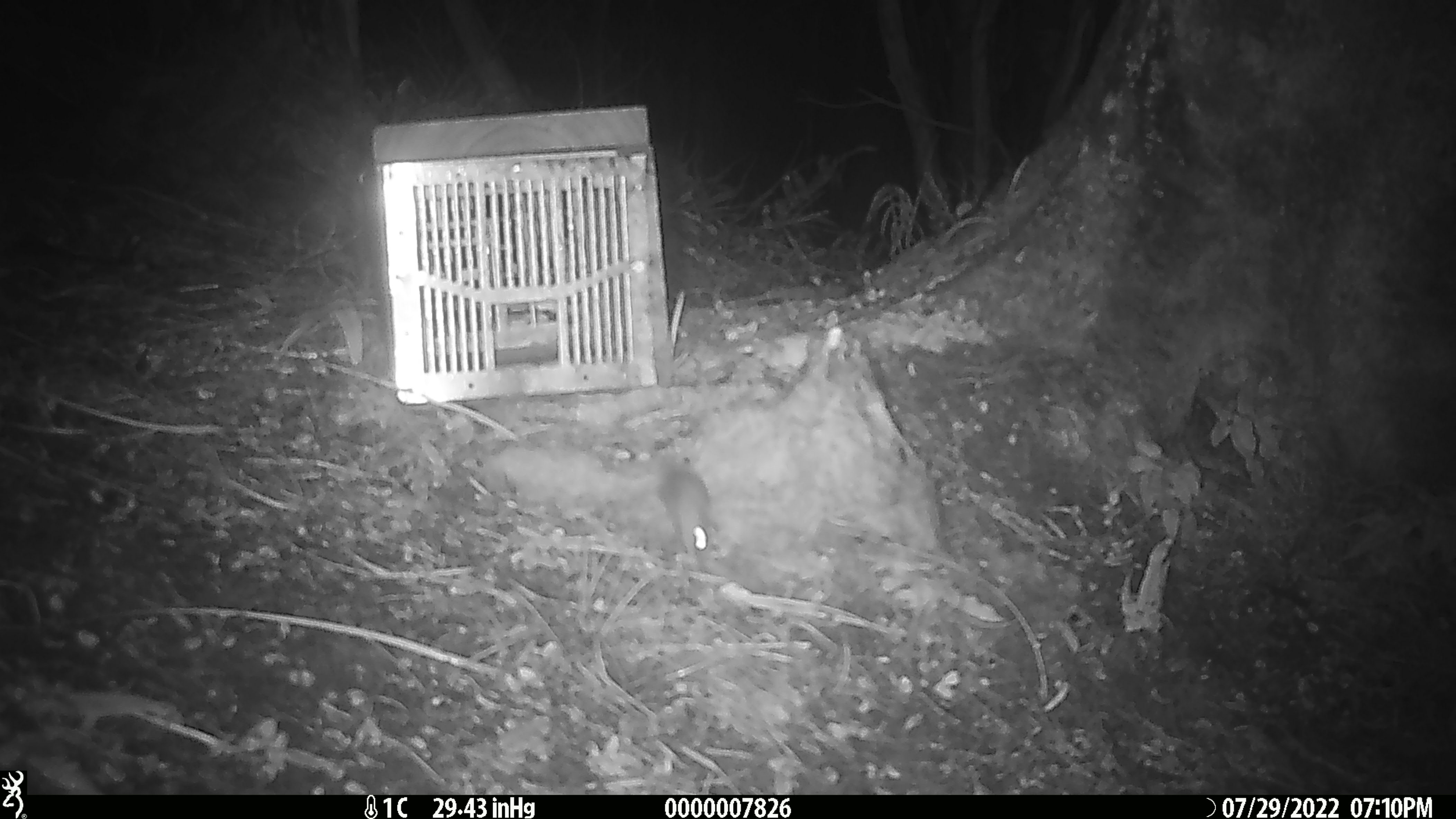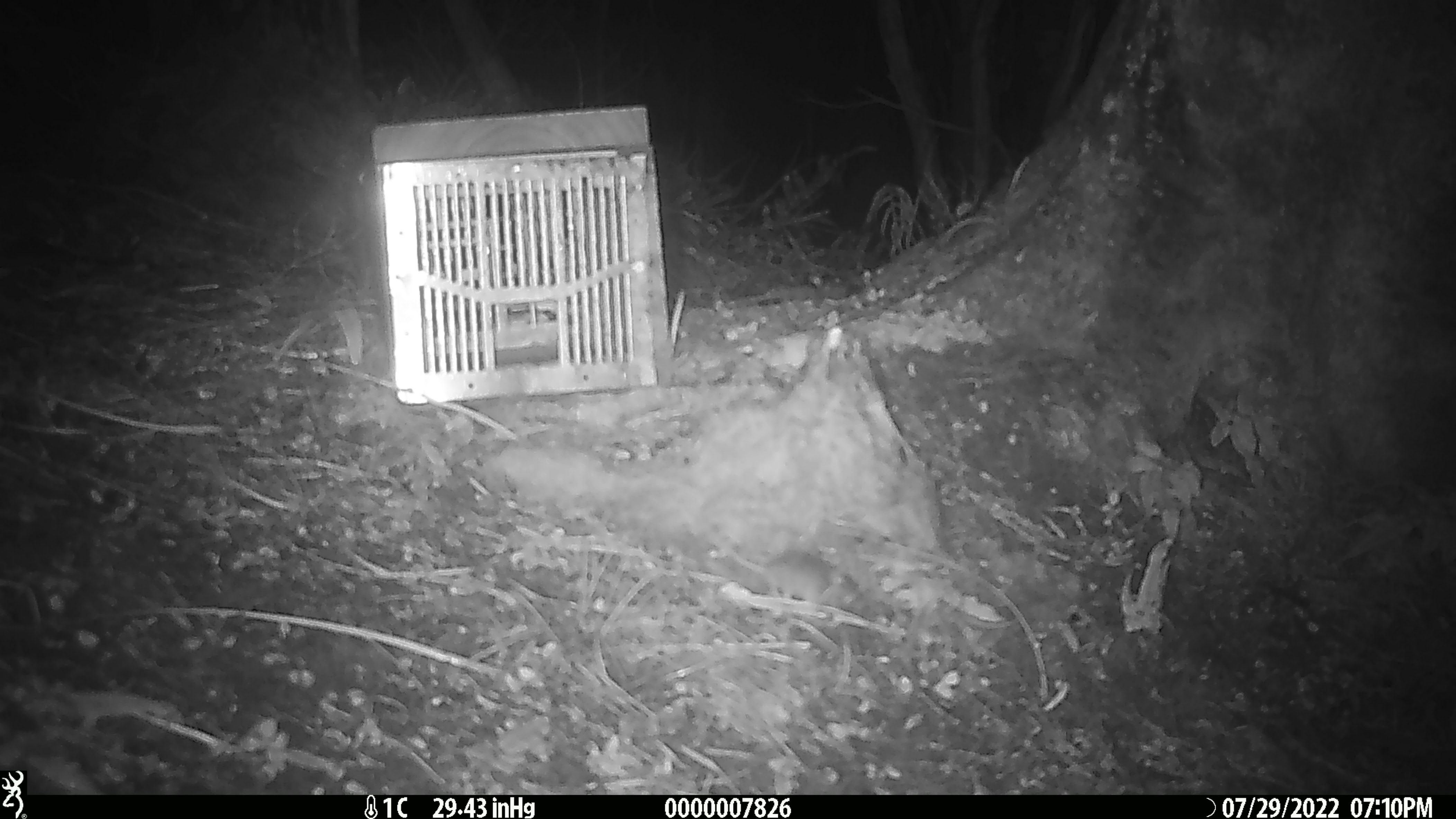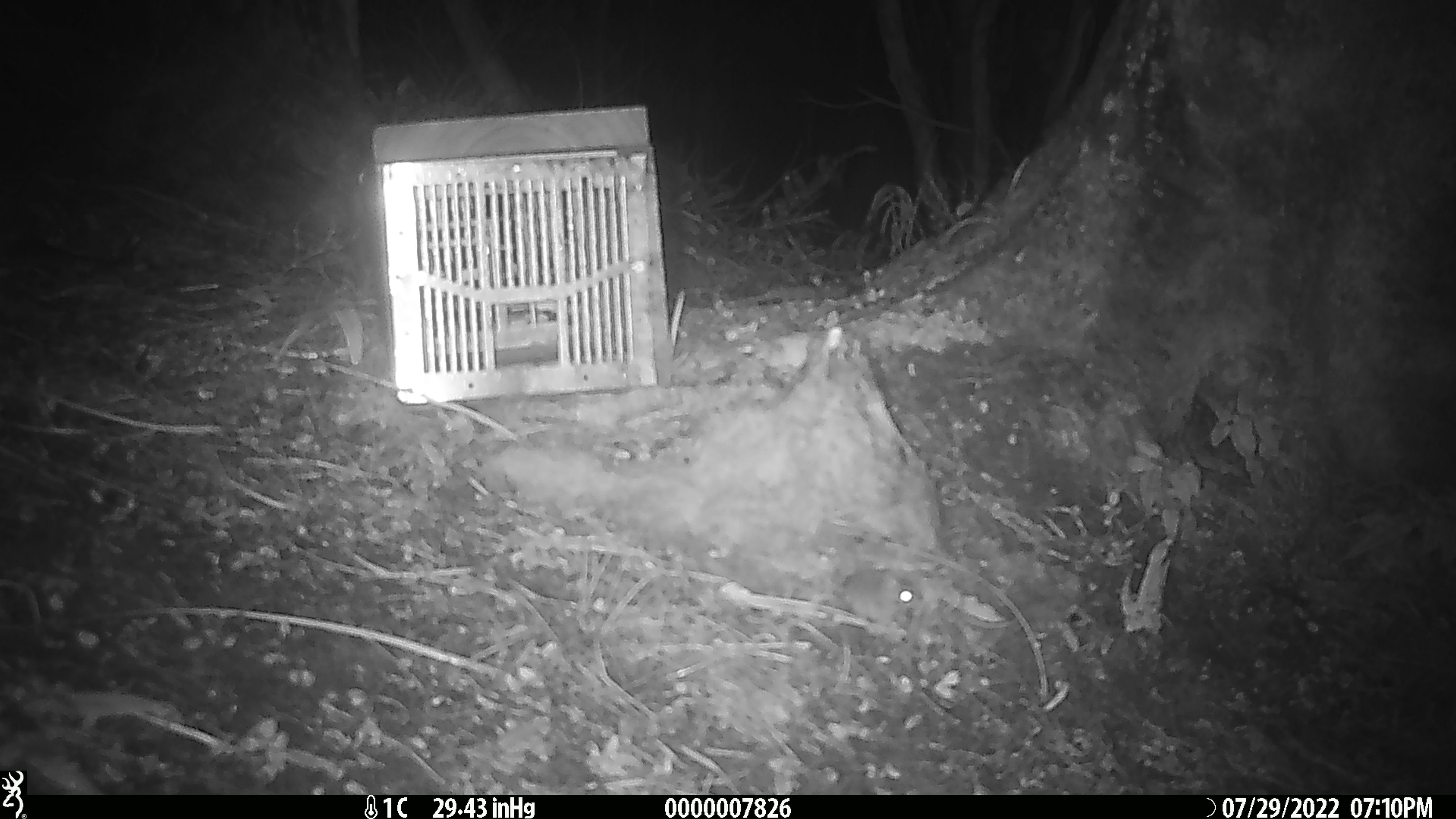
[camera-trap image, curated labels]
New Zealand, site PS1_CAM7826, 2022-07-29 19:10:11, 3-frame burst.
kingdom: Animalia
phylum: Chordata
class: Mammalia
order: Rodentia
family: Muridae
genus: Mus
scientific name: Mus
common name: mouse